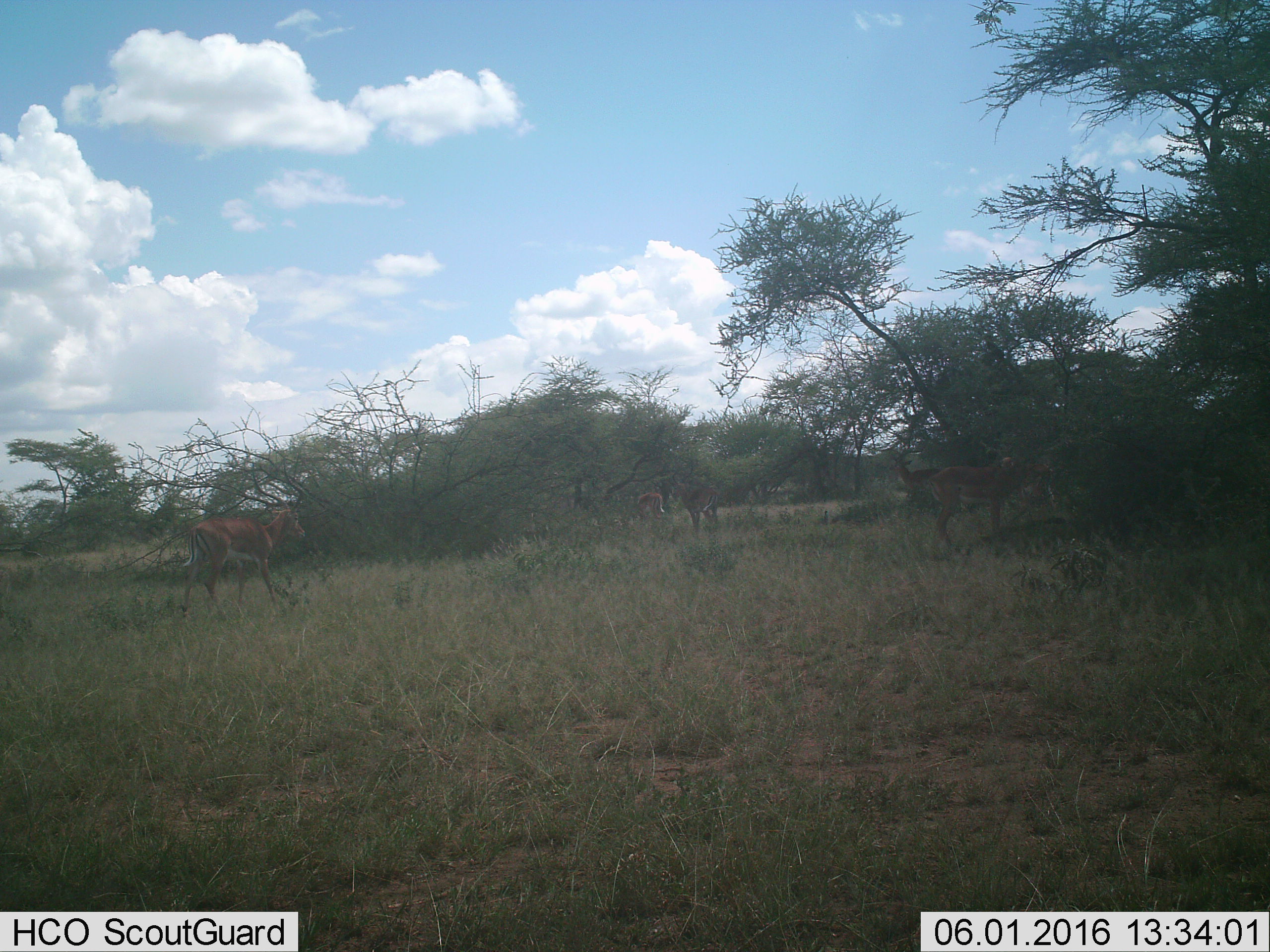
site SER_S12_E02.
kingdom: Animalia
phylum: Chordata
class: Mammalia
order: Artiodactyla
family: Bovidae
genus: Aepyceros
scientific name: Aepyceros melampus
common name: impala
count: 5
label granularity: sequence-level